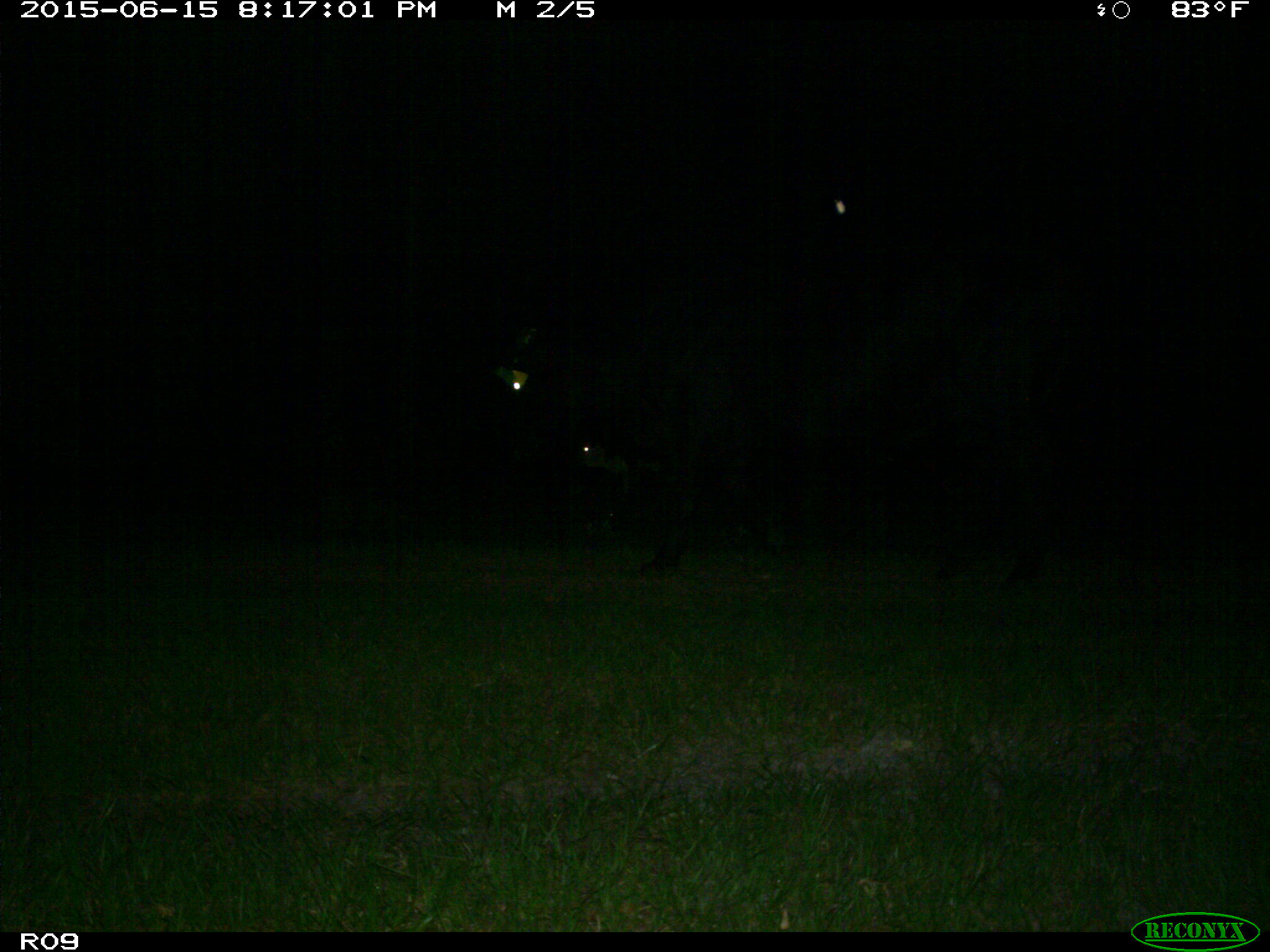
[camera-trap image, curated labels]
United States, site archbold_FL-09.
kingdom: Animalia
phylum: Chordata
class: Mammalia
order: Artiodactyla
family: Bovidae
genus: Bos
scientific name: Bos taurus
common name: domestic cow